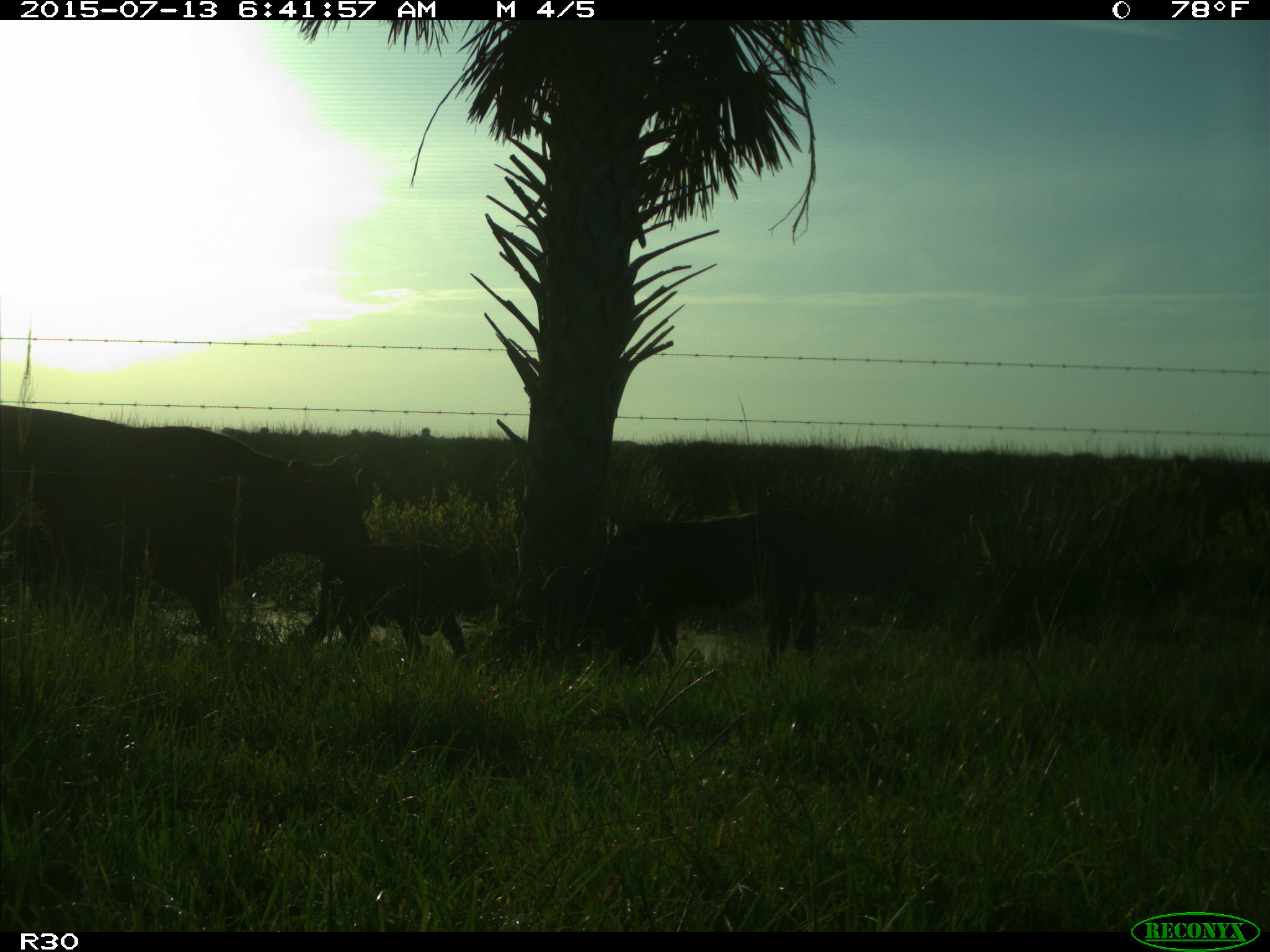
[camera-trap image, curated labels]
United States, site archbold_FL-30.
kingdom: Animalia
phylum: Chordata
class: Mammalia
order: Artiodactyla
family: Bovidae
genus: Bos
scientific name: Bos taurus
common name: domestic cow